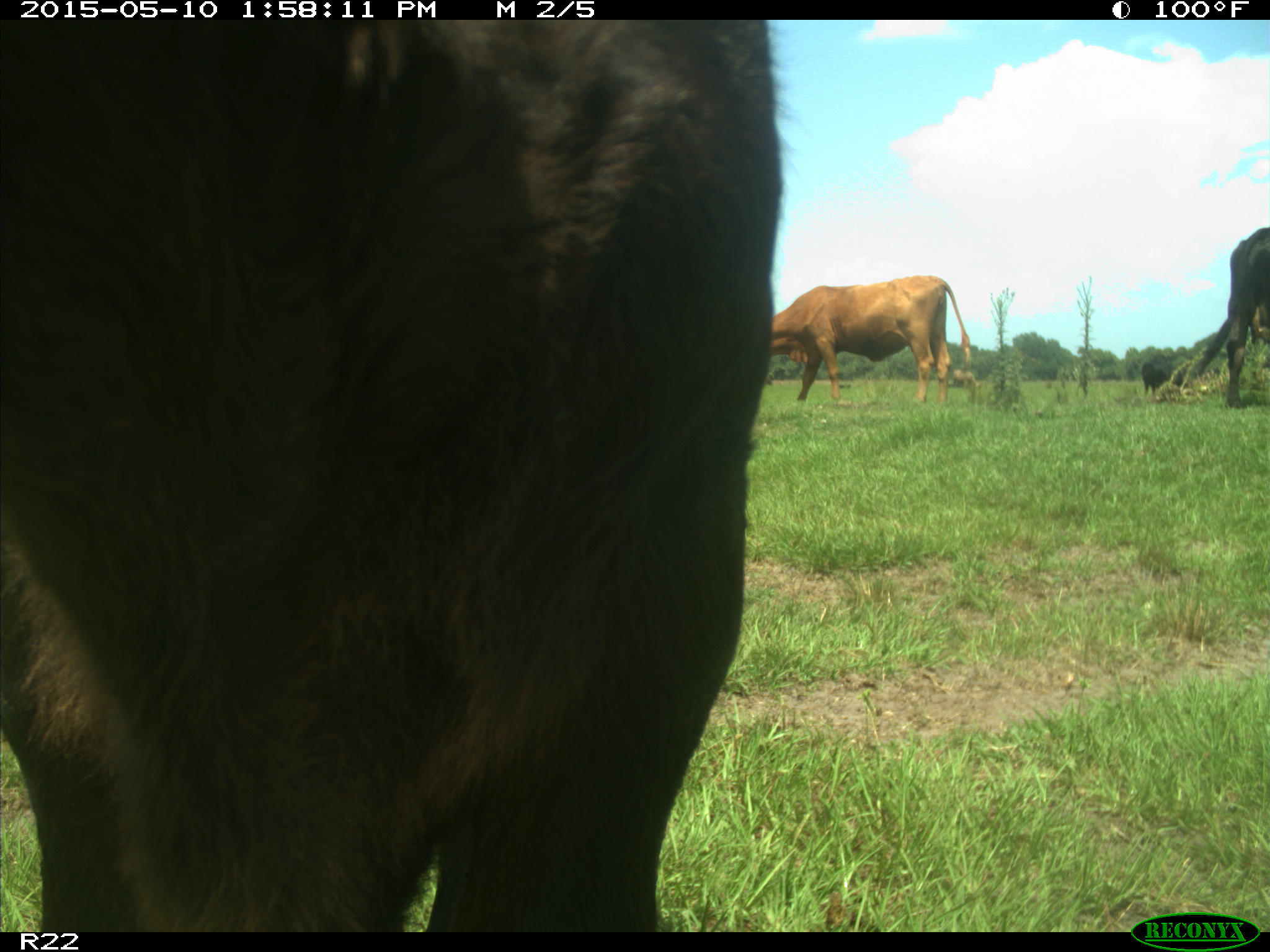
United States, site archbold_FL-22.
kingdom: Animalia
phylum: Chordata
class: Mammalia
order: Artiodactyla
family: Bovidae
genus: Bos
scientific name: Bos taurus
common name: domestic cow